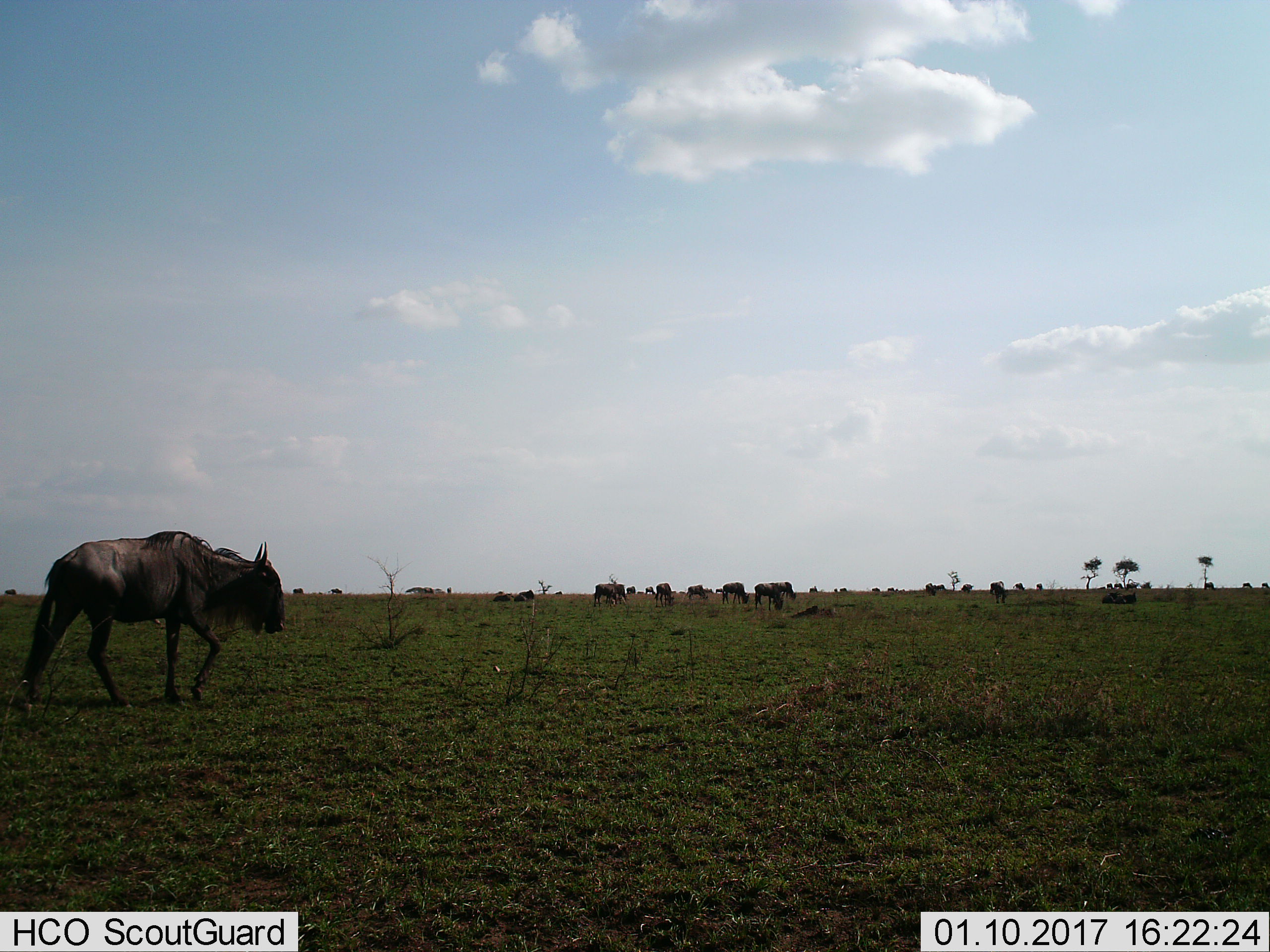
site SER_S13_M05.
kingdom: Animalia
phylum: Chordata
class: Mammalia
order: Artiodactyla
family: Bovidae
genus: Connochaetes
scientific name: Connochaetes taurinus taurinus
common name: blue wildebeest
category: wildebeestblue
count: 11-50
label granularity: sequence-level